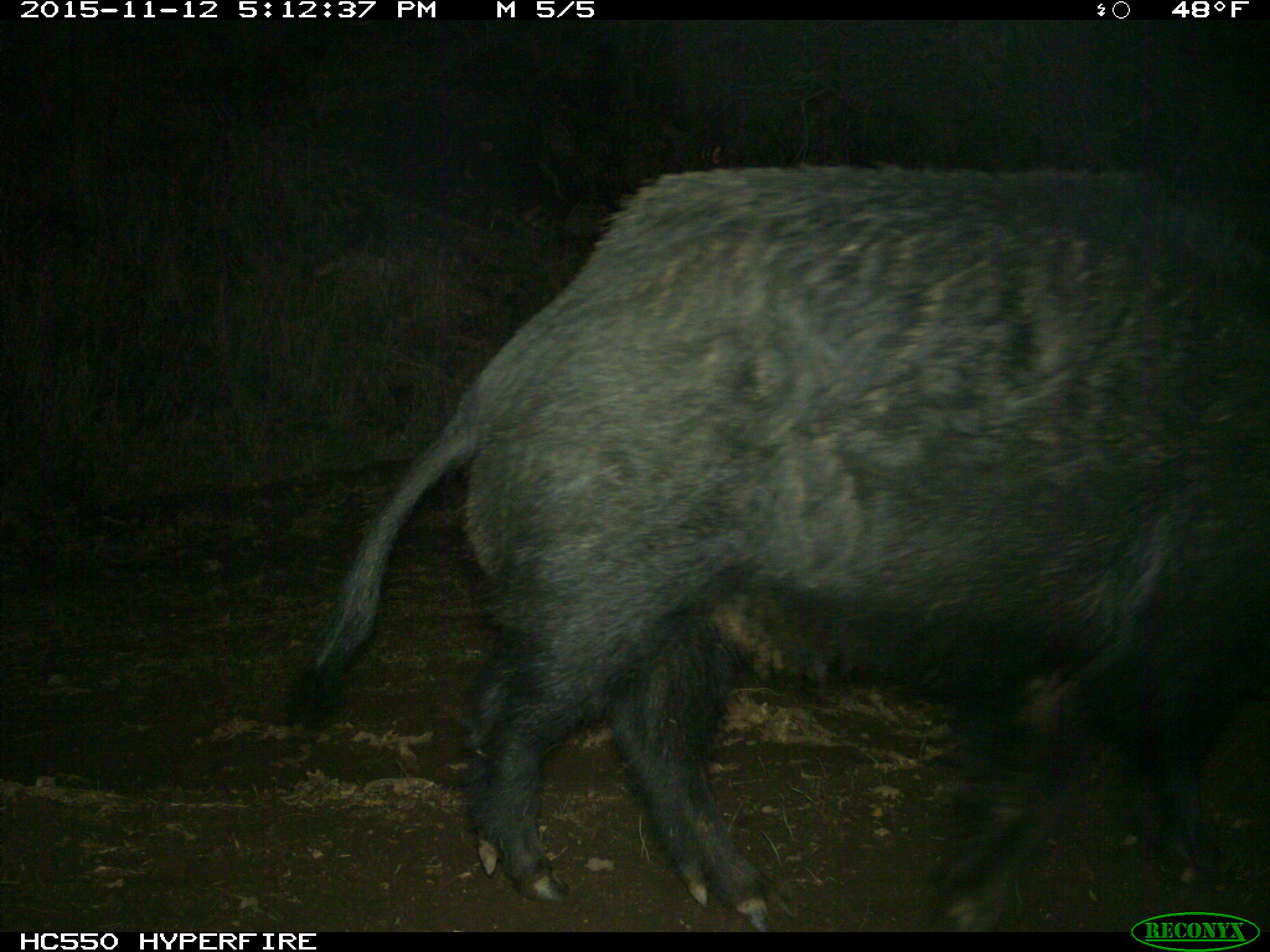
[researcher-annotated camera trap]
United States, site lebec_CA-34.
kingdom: Animalia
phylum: Chordata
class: Mammalia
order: Artiodactyla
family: Suidae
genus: Sus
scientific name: Sus scrofa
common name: wild boar